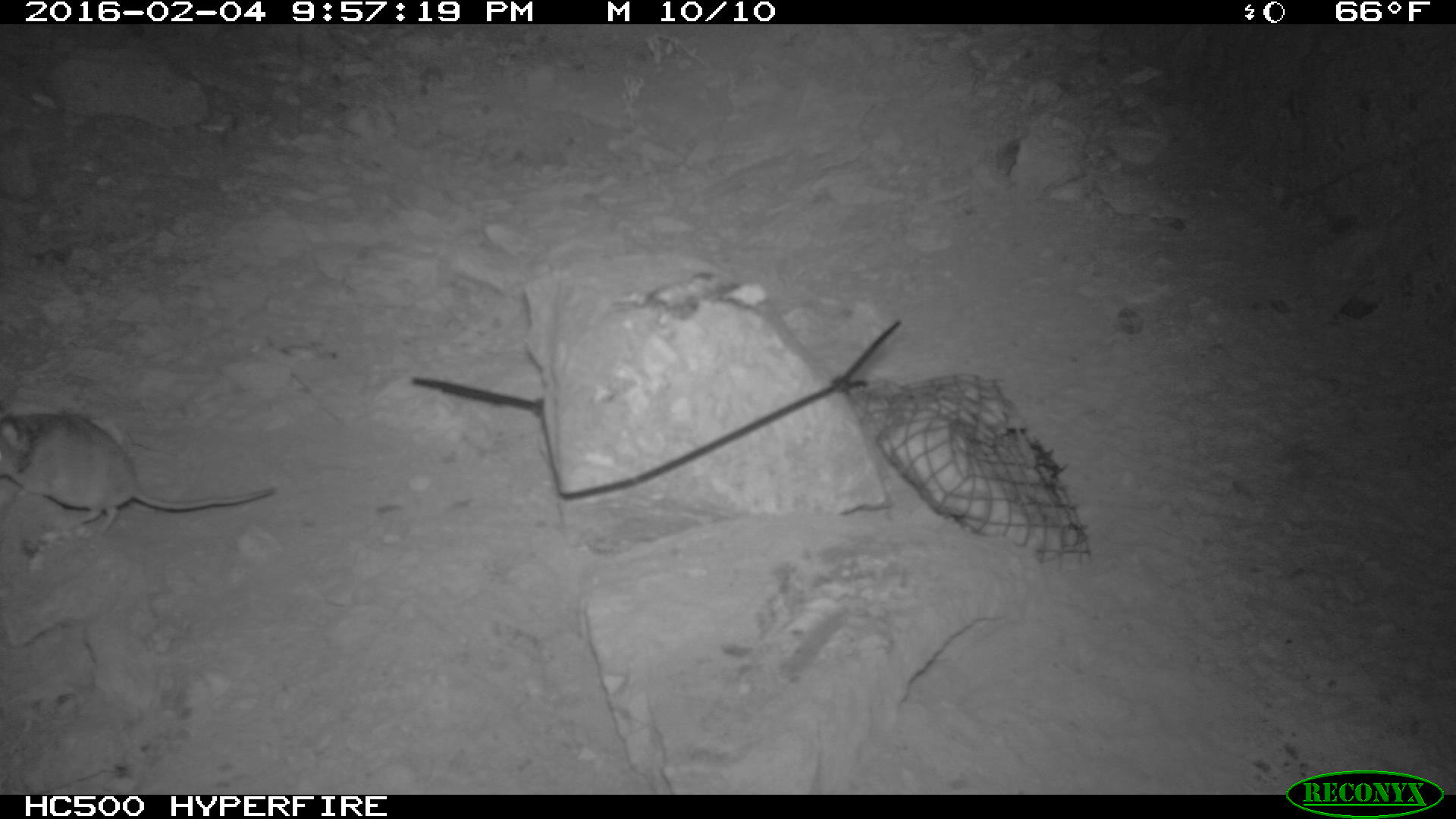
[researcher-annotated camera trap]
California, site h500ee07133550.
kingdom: Animalia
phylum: Chordata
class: Mammalia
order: Rodentia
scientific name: Rodentia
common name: rodent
Rodent (Rodentia).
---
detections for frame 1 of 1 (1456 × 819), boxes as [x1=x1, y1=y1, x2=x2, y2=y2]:
rodent: [x1=0, y1=413, x2=274, y2=540]